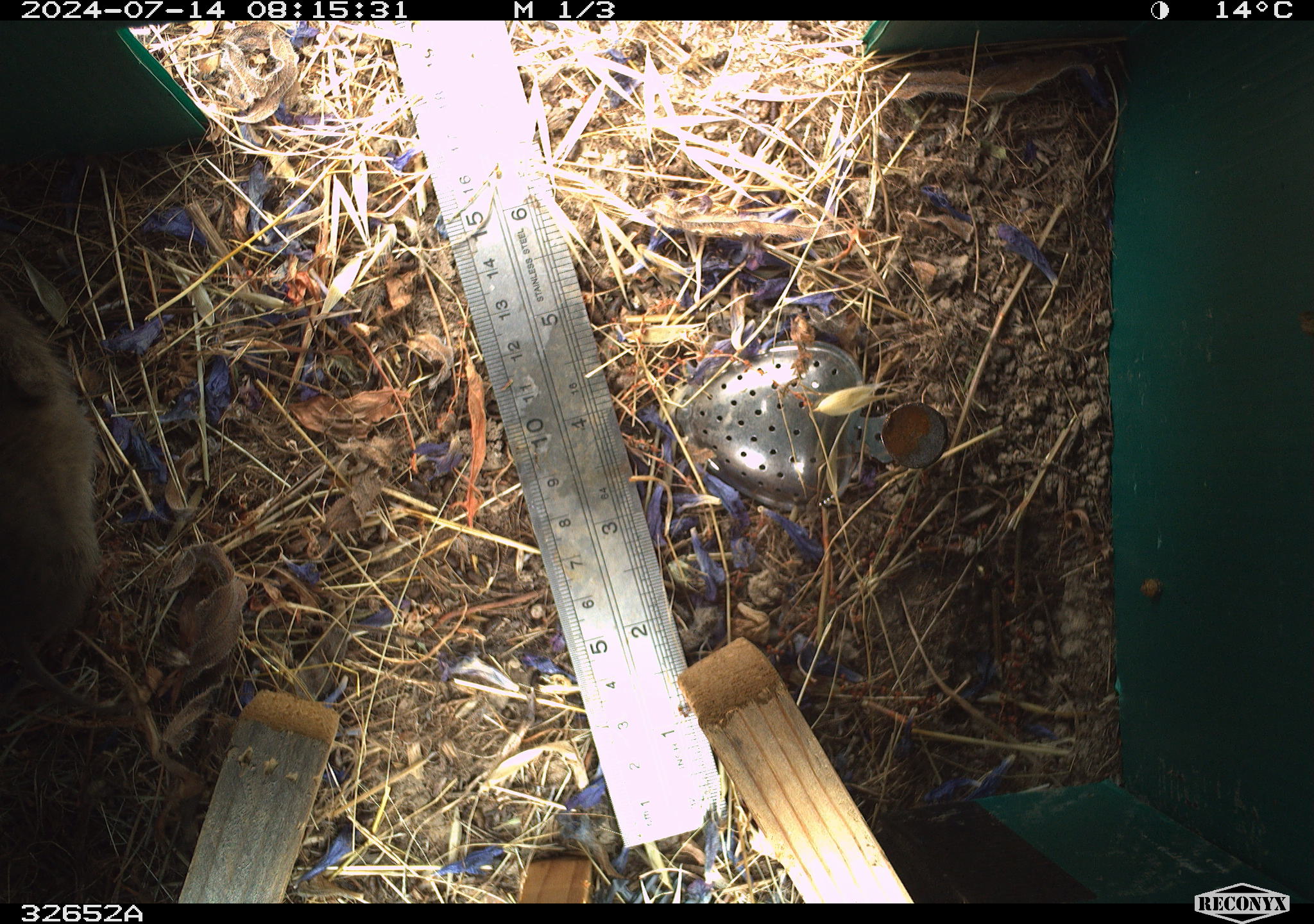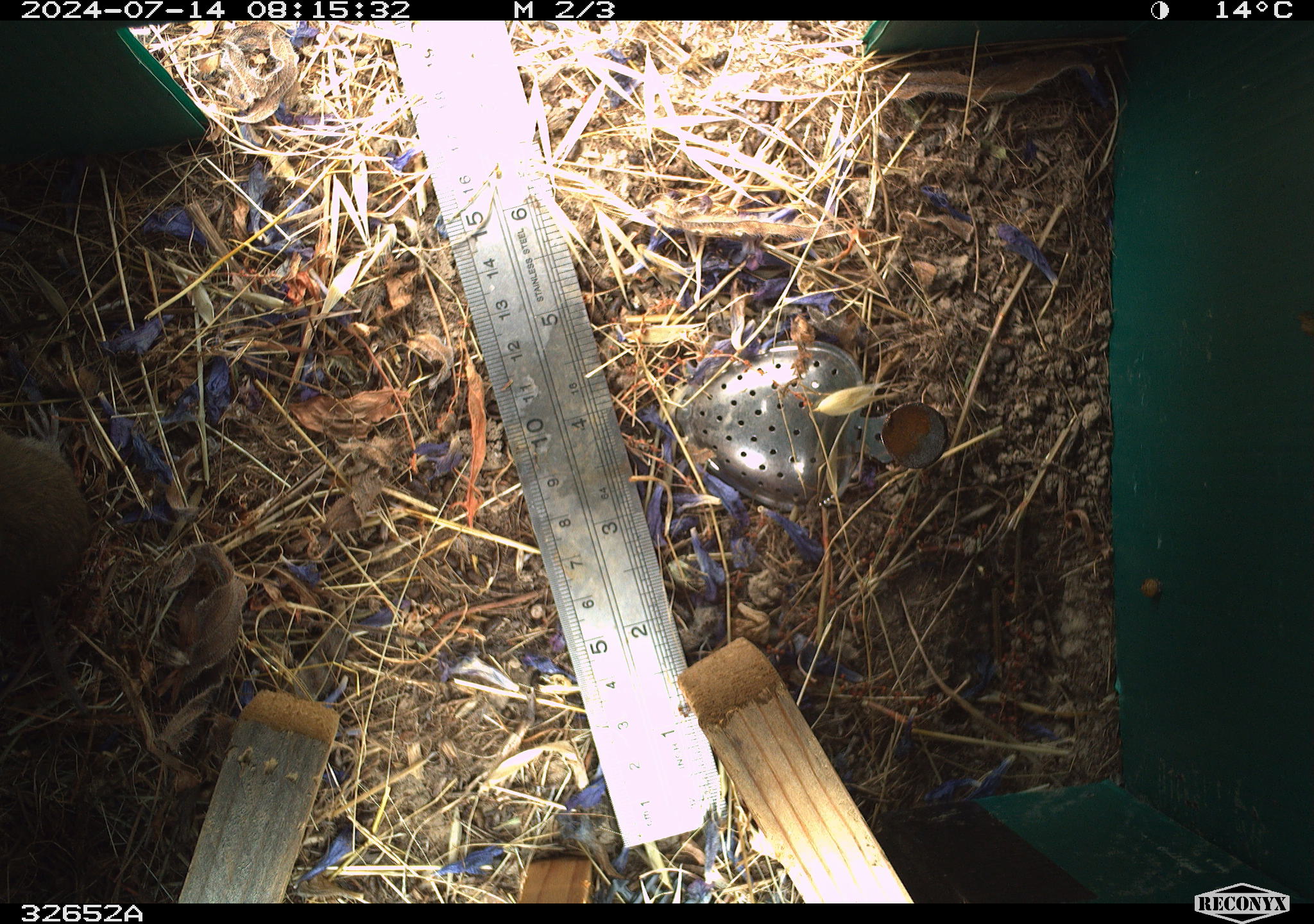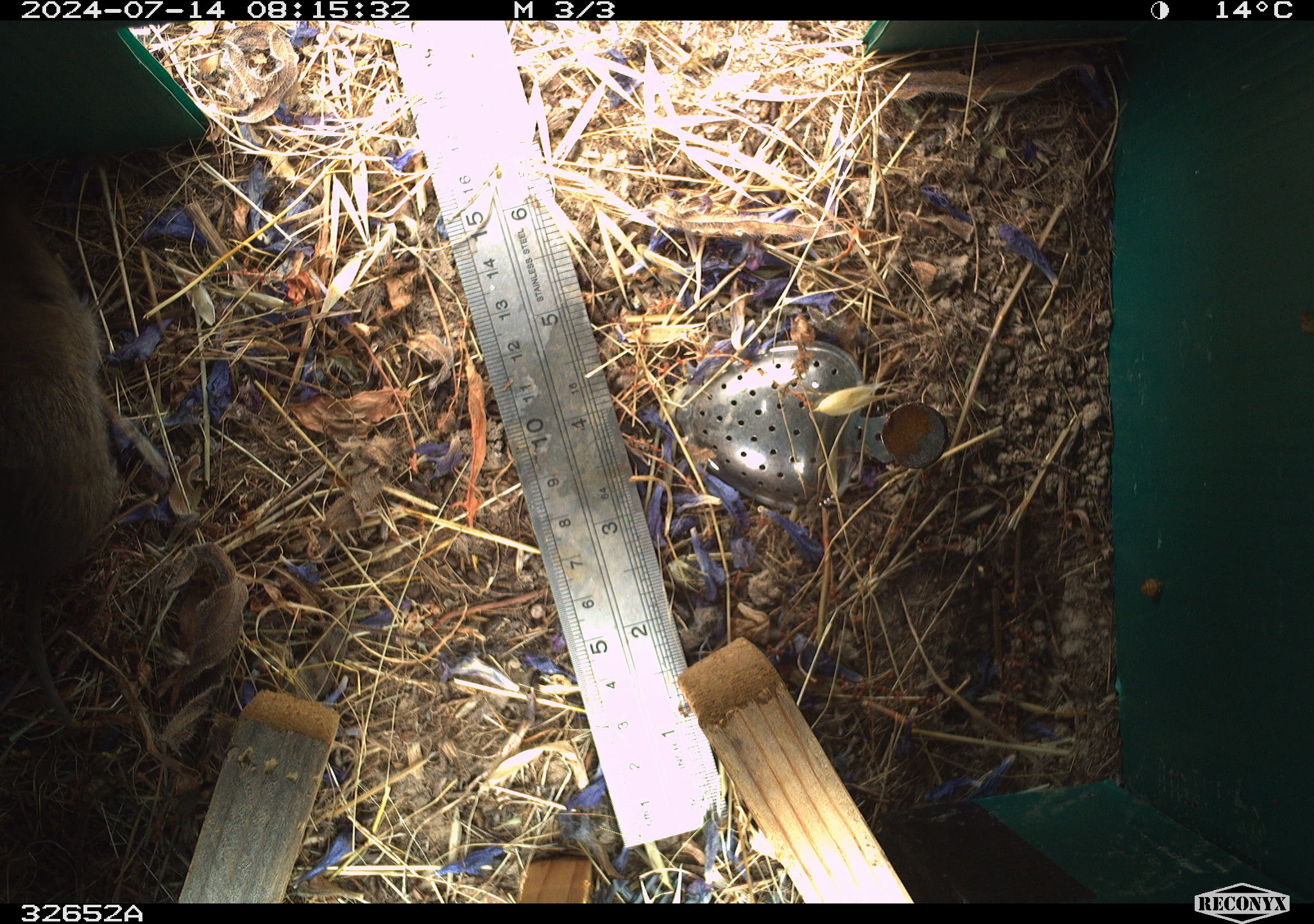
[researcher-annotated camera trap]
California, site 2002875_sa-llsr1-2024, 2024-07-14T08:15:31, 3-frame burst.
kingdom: Animalia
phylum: Chordata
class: Mammalia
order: Rodentia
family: Cricetidae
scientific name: Arvicolinae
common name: voles, lemmings, and muskrats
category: arvicolinae subfamily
Arvicolinae subfamily (voles, lemmings, and muskrats) (Arvicolinae).